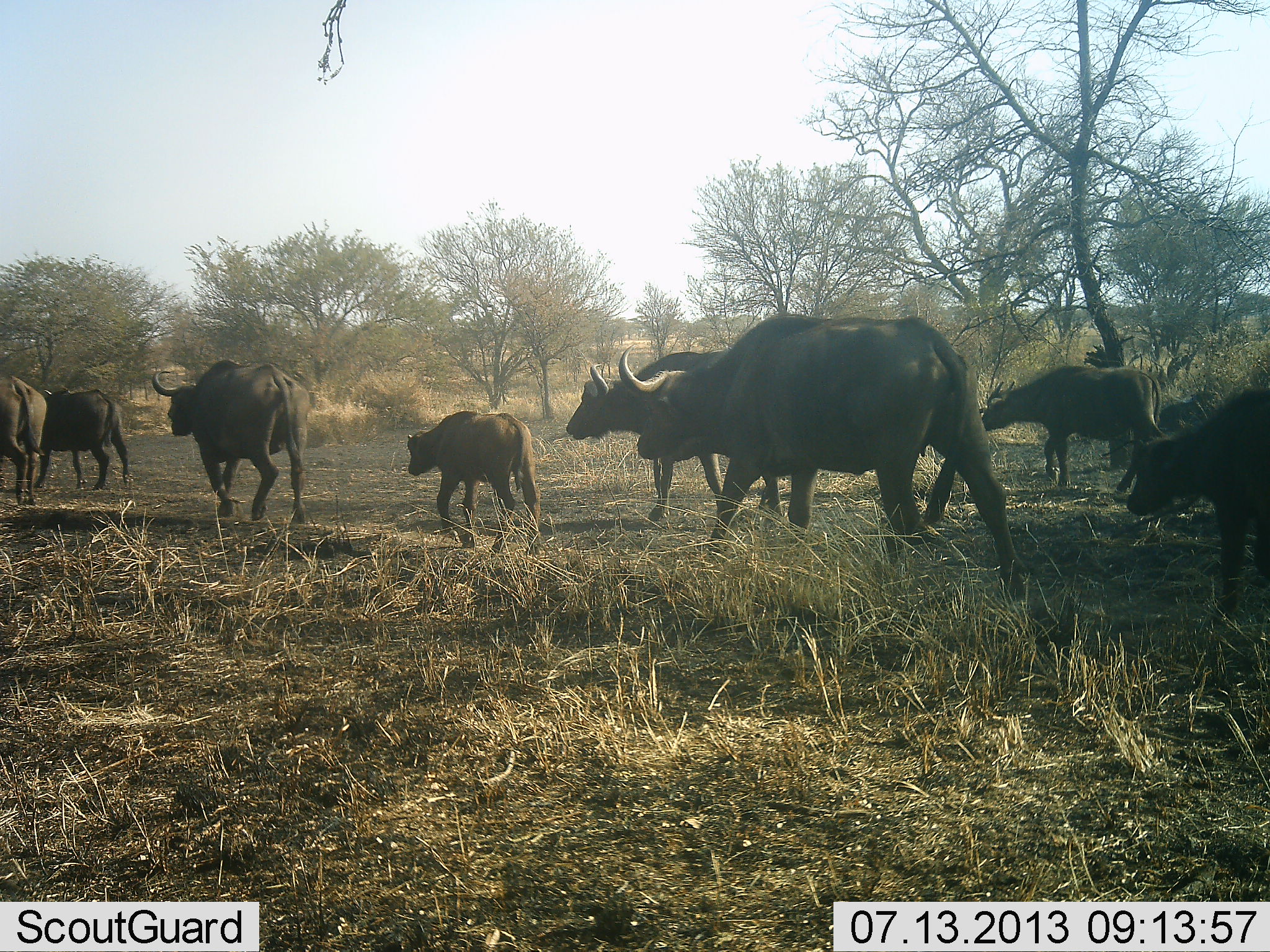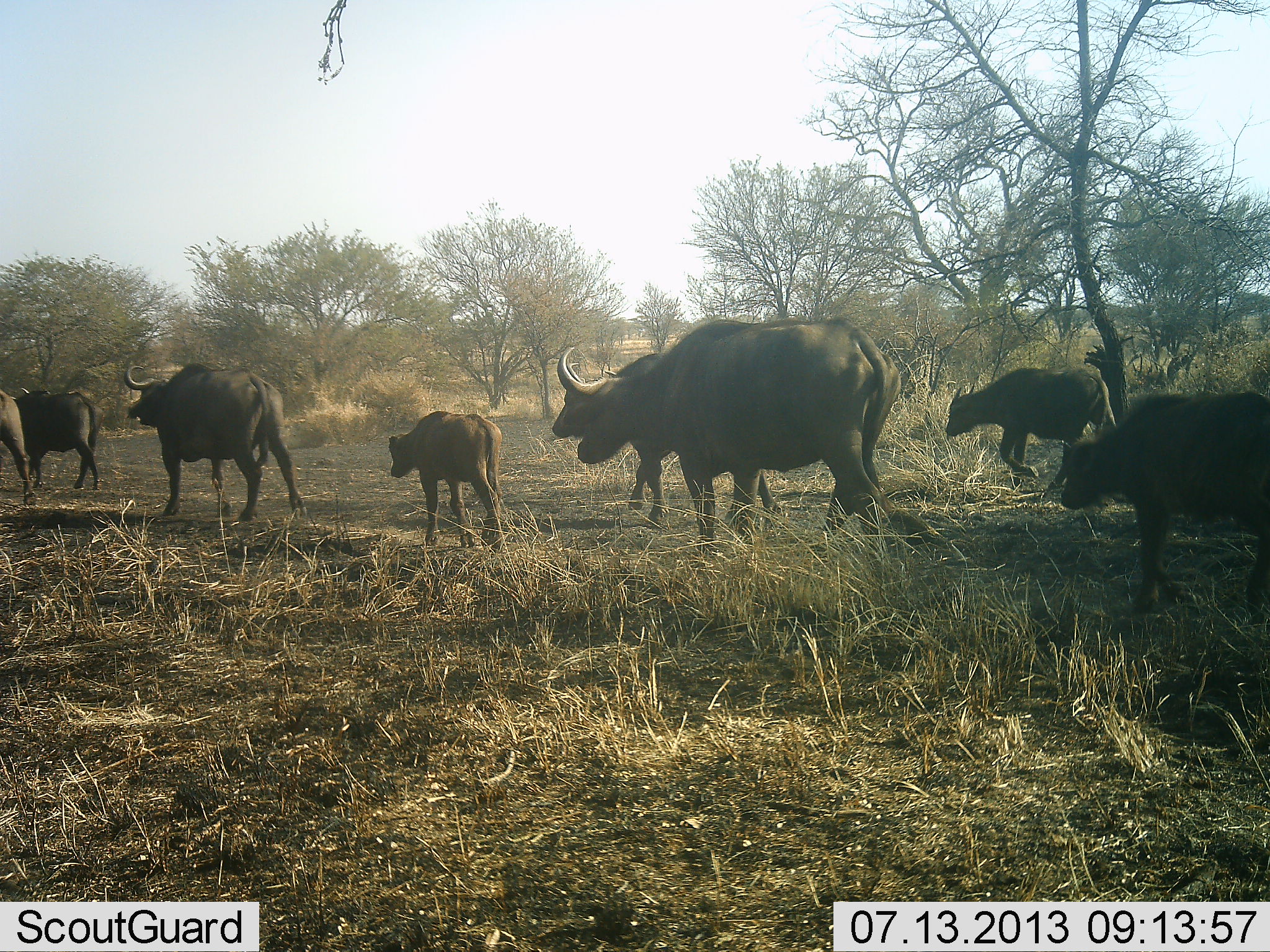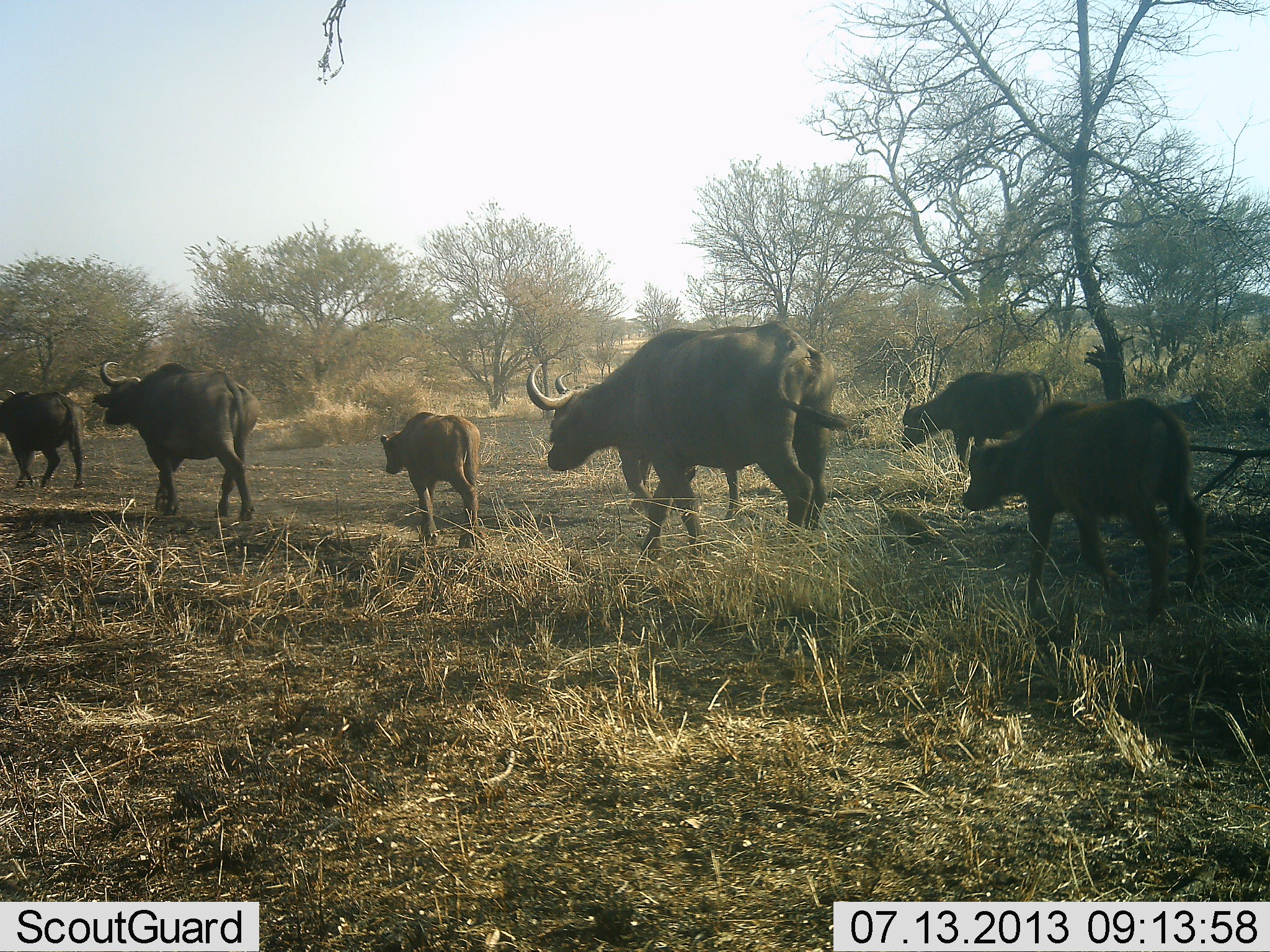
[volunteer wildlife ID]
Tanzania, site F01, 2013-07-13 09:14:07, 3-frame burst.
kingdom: Animalia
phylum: Chordata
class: Mammalia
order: Artiodactyla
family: Bovidae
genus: Syncerus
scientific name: Syncerus caffer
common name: cape buffalo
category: buffalo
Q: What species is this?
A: Buffalo (cape buffalo) (Syncerus caffer).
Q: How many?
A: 8.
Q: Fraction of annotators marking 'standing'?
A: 0%.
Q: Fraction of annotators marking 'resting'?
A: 0%.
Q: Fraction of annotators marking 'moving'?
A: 100%.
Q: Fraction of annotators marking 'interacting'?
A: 0%.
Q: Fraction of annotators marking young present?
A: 83%.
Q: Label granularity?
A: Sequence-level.